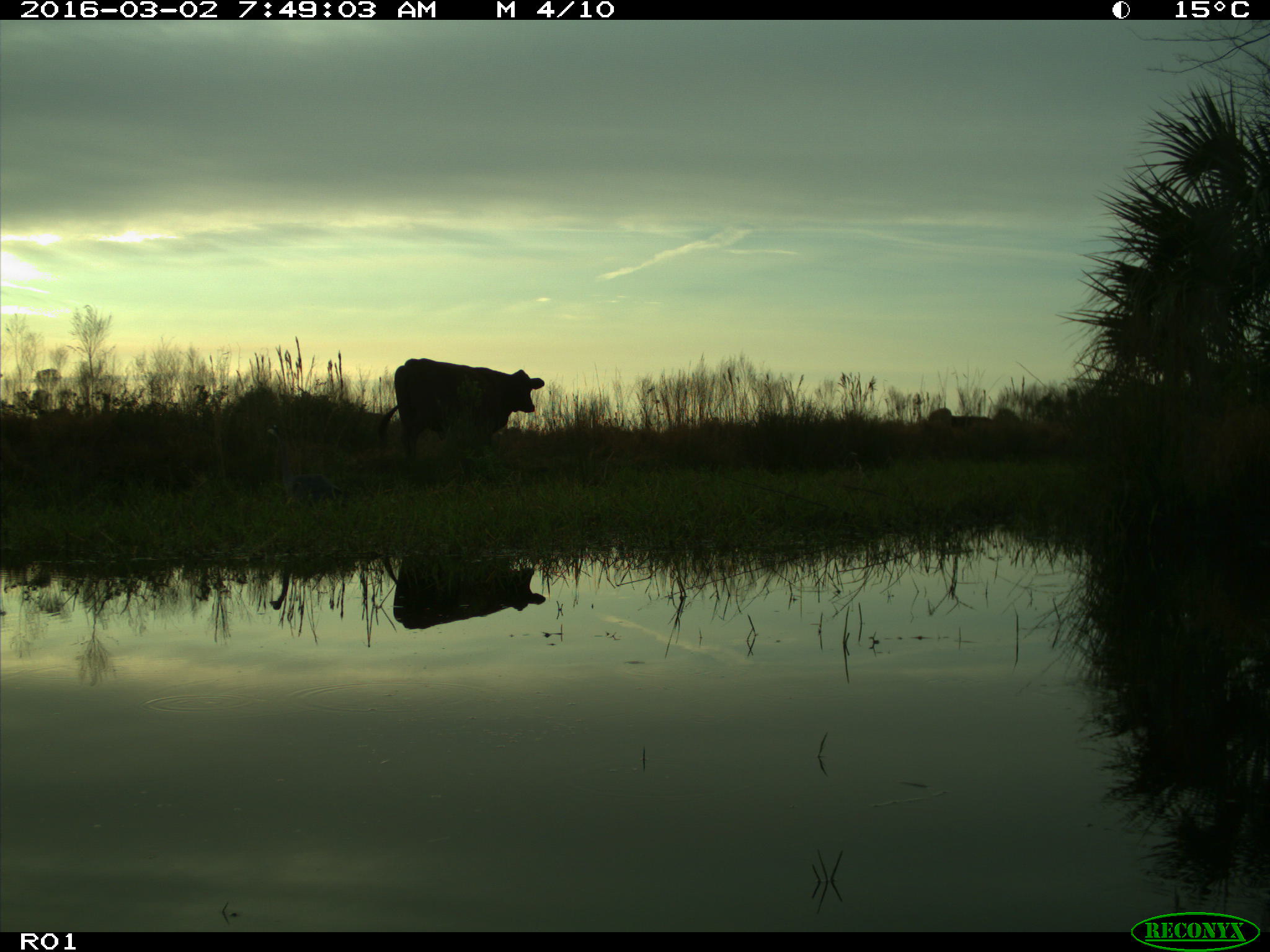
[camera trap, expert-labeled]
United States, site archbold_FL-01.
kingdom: Animalia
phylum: Chordata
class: Mammalia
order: Artiodactyla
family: Bovidae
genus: Bos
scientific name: Bos taurus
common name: domestic cow